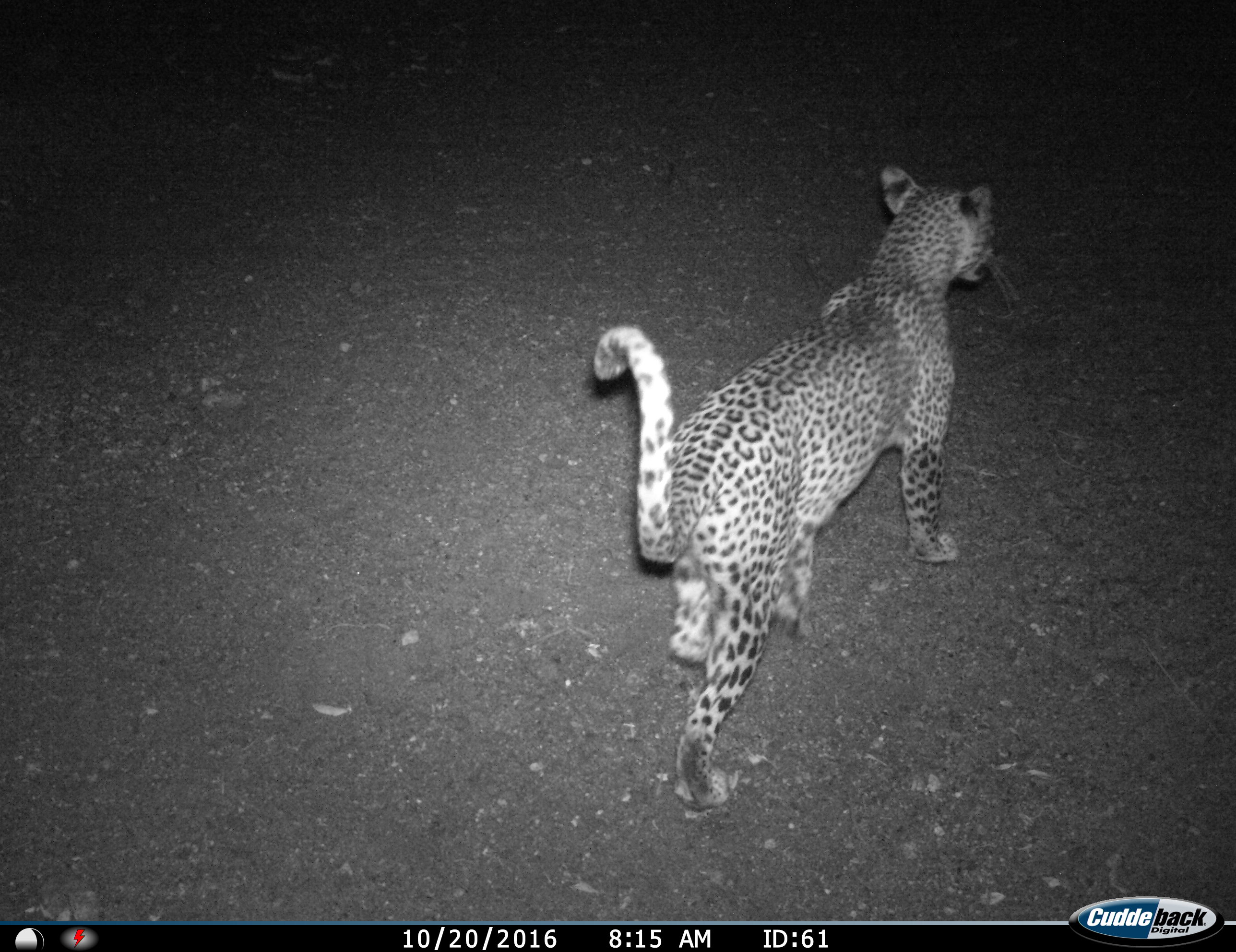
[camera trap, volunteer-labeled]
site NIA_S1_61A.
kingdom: Animalia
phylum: Chordata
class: Mammalia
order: Carnivora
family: Felidae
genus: Panthera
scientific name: Panthera pardus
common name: leopard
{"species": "leopard (Panthera pardus)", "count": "1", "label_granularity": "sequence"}